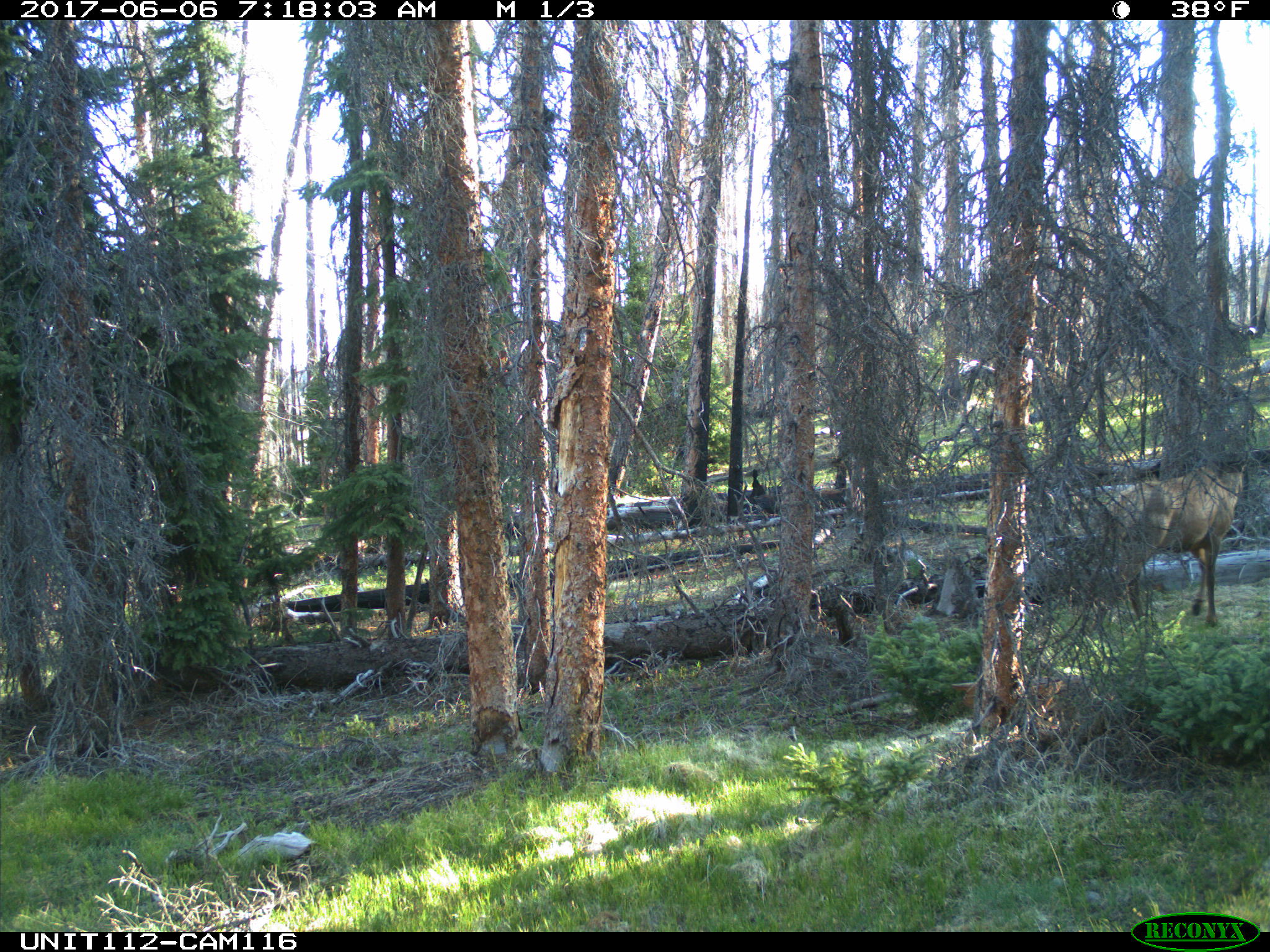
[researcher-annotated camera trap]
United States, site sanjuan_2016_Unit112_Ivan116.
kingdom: Animalia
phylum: Chordata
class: Mammalia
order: Artiodactyla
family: Cervidae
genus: Cervus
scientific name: Cervus elaphus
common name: red deer